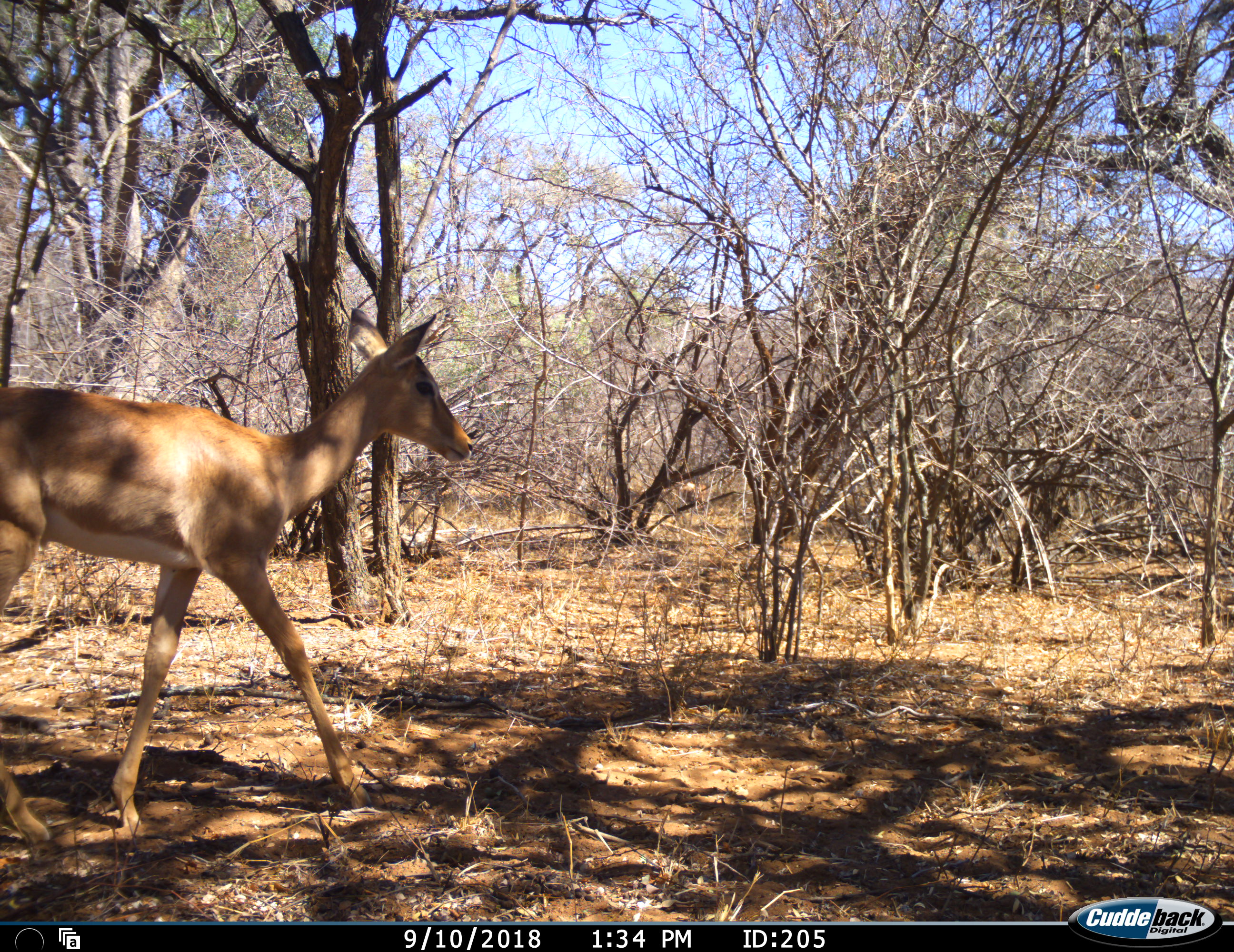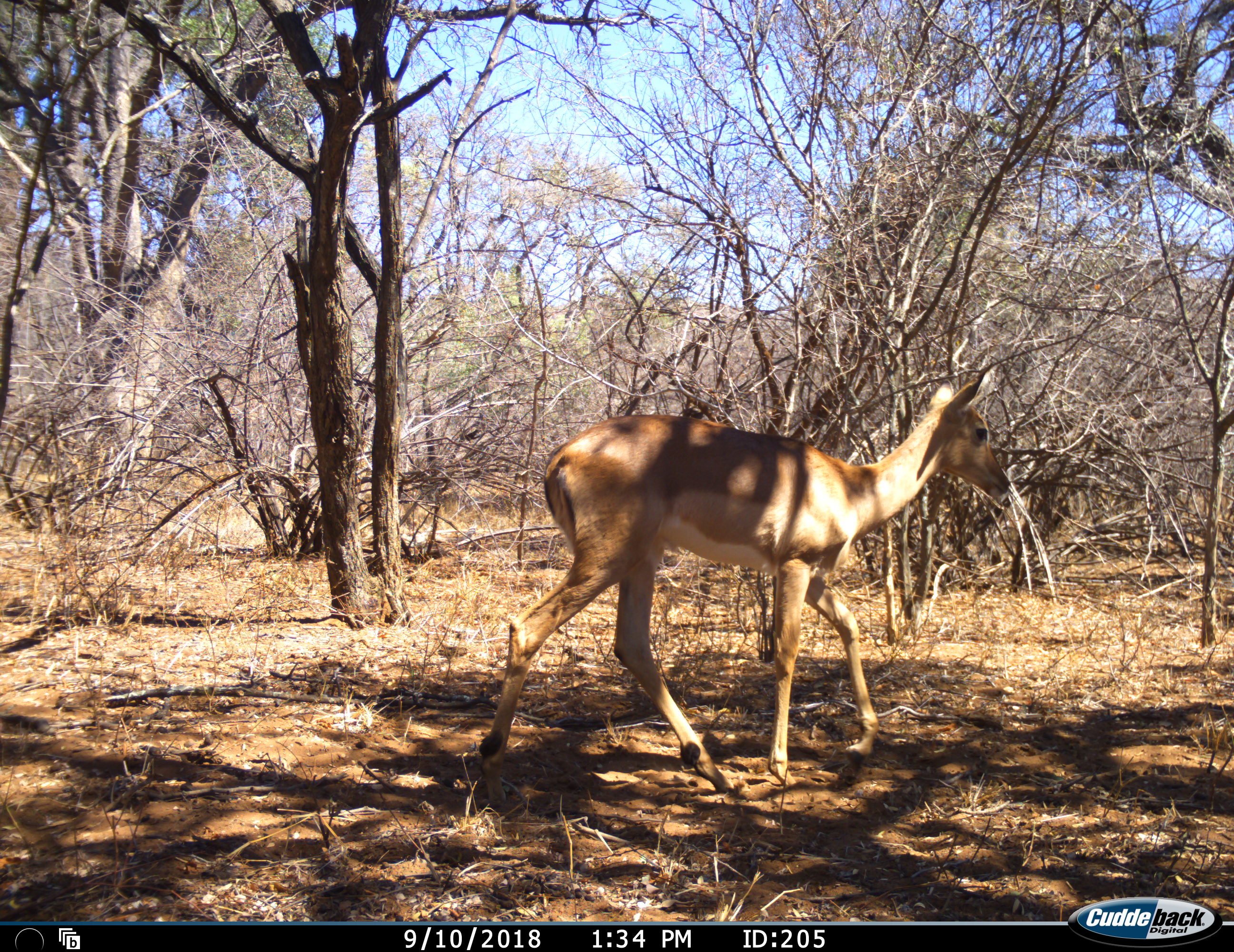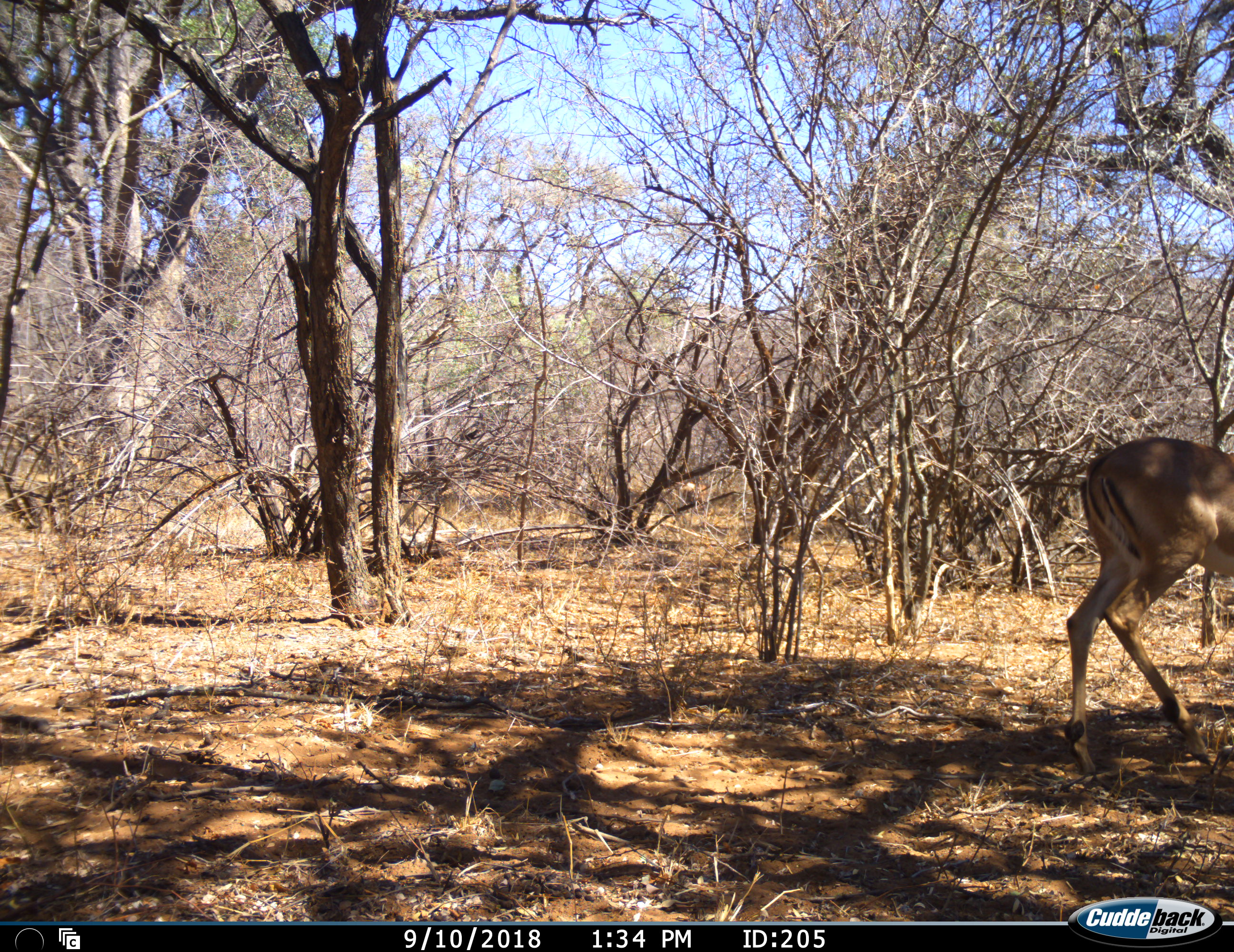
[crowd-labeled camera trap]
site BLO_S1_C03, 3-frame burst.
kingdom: Animalia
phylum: Chordata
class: Mammalia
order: Artiodactyla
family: Bovidae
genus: Aepyceros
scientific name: Aepyceros melampus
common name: impala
Impala (Aepyceros melampus), count 1. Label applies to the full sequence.